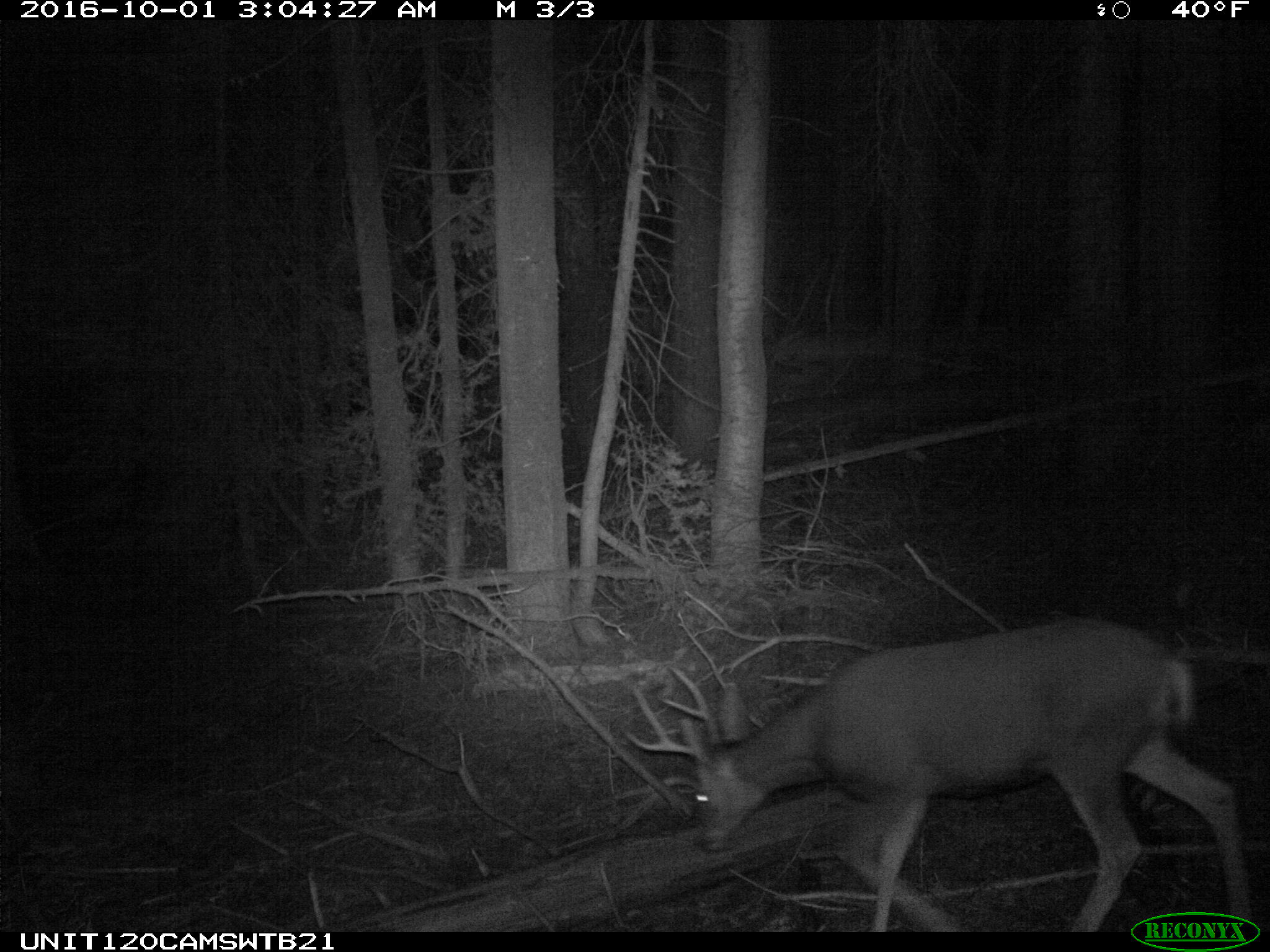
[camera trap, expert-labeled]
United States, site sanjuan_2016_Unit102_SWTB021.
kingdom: Animalia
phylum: Chordata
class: Mammalia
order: Artiodactyla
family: Cervidae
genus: Odocoileus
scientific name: Odocoileus hemionus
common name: mule deer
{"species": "Odocoileus hemionus (mule deer)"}